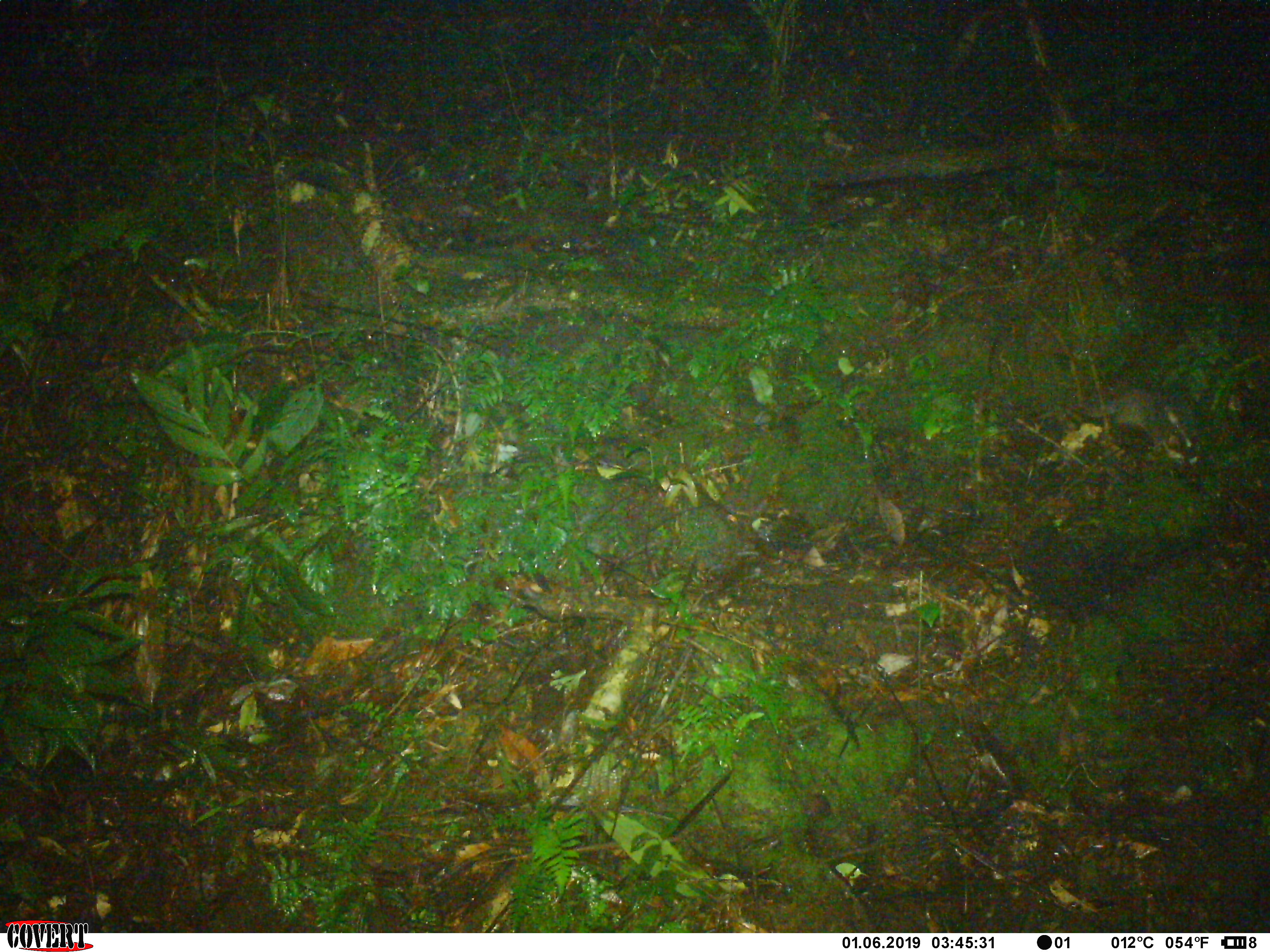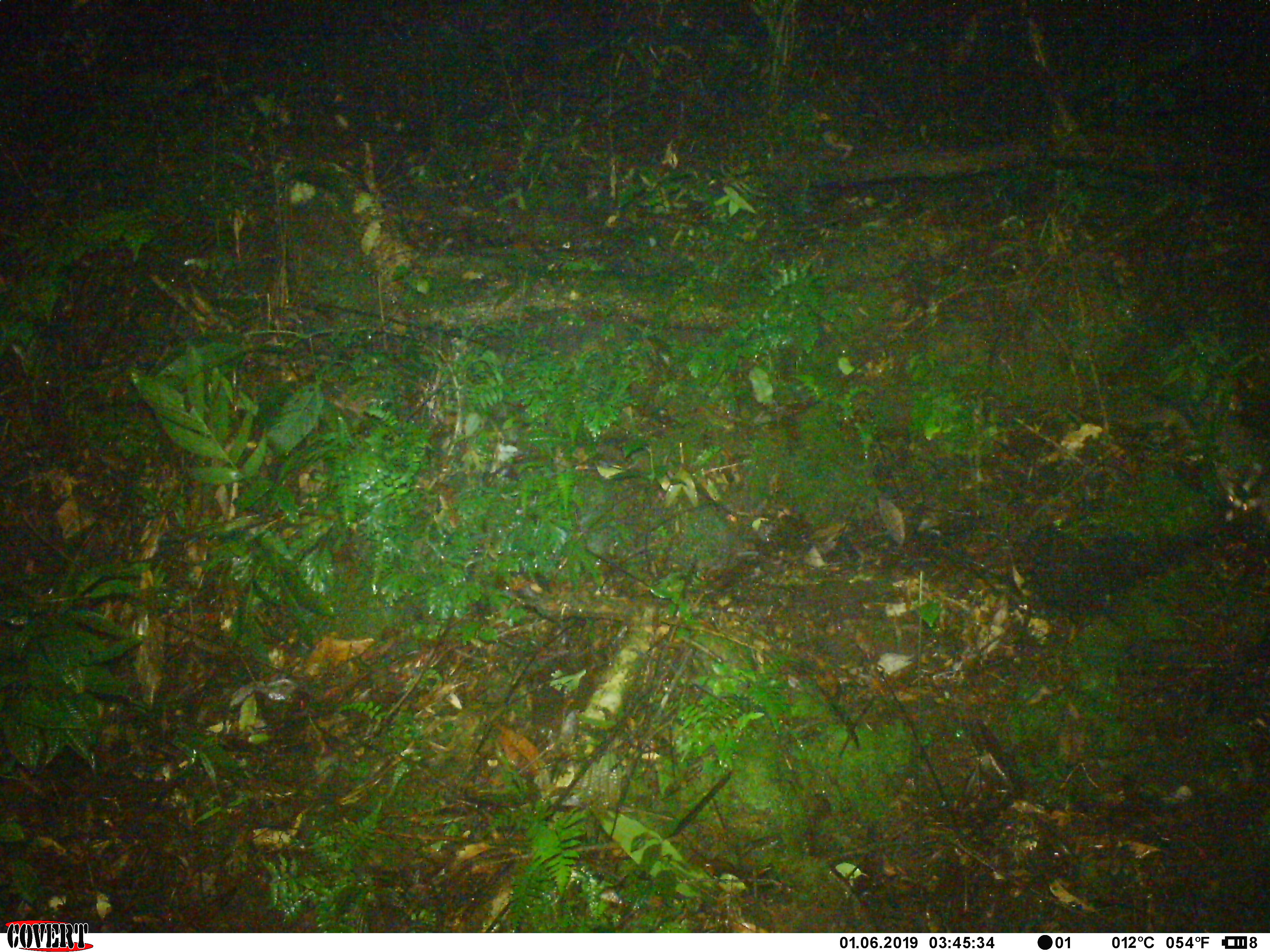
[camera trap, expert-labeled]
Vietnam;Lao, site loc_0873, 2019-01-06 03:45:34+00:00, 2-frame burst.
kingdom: Animalia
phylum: Chordata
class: Mammalia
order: Carnivora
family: Mustelidae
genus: Melogale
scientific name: Melogale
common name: ferret badger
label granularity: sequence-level